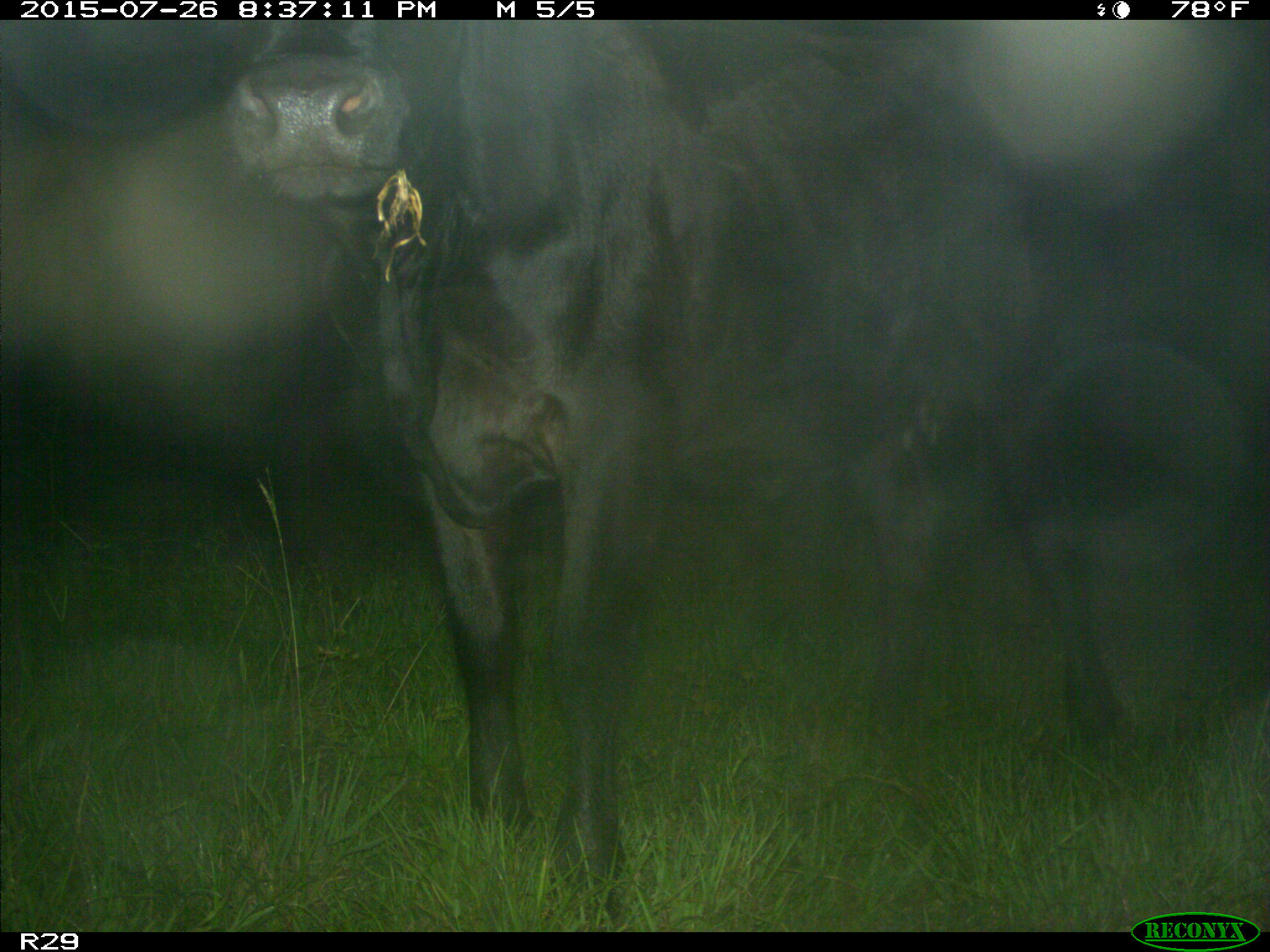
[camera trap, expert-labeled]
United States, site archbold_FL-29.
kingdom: Animalia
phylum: Chordata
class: Mammalia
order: Artiodactyla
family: Bovidae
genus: Bos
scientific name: Bos taurus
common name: domestic cow